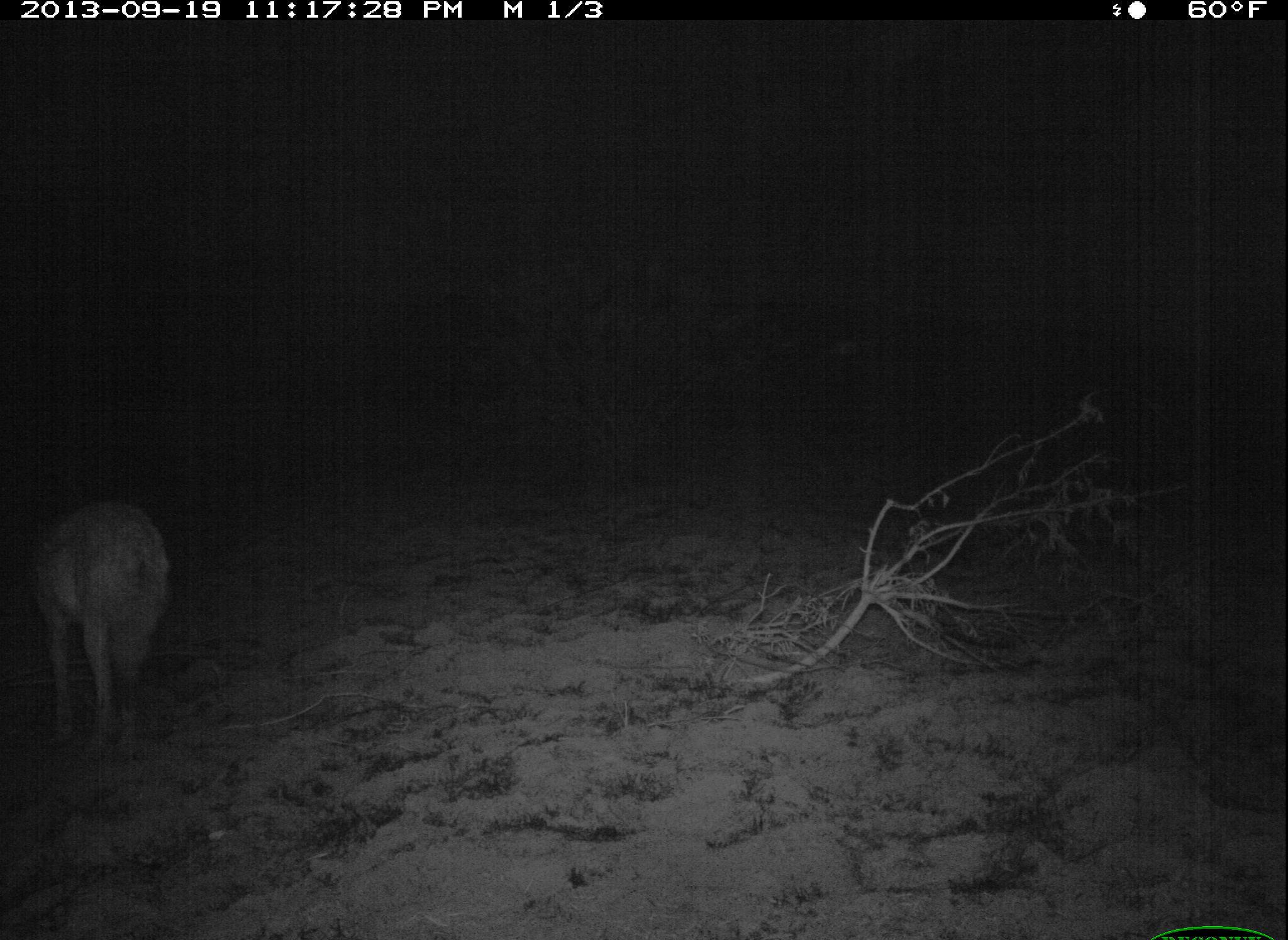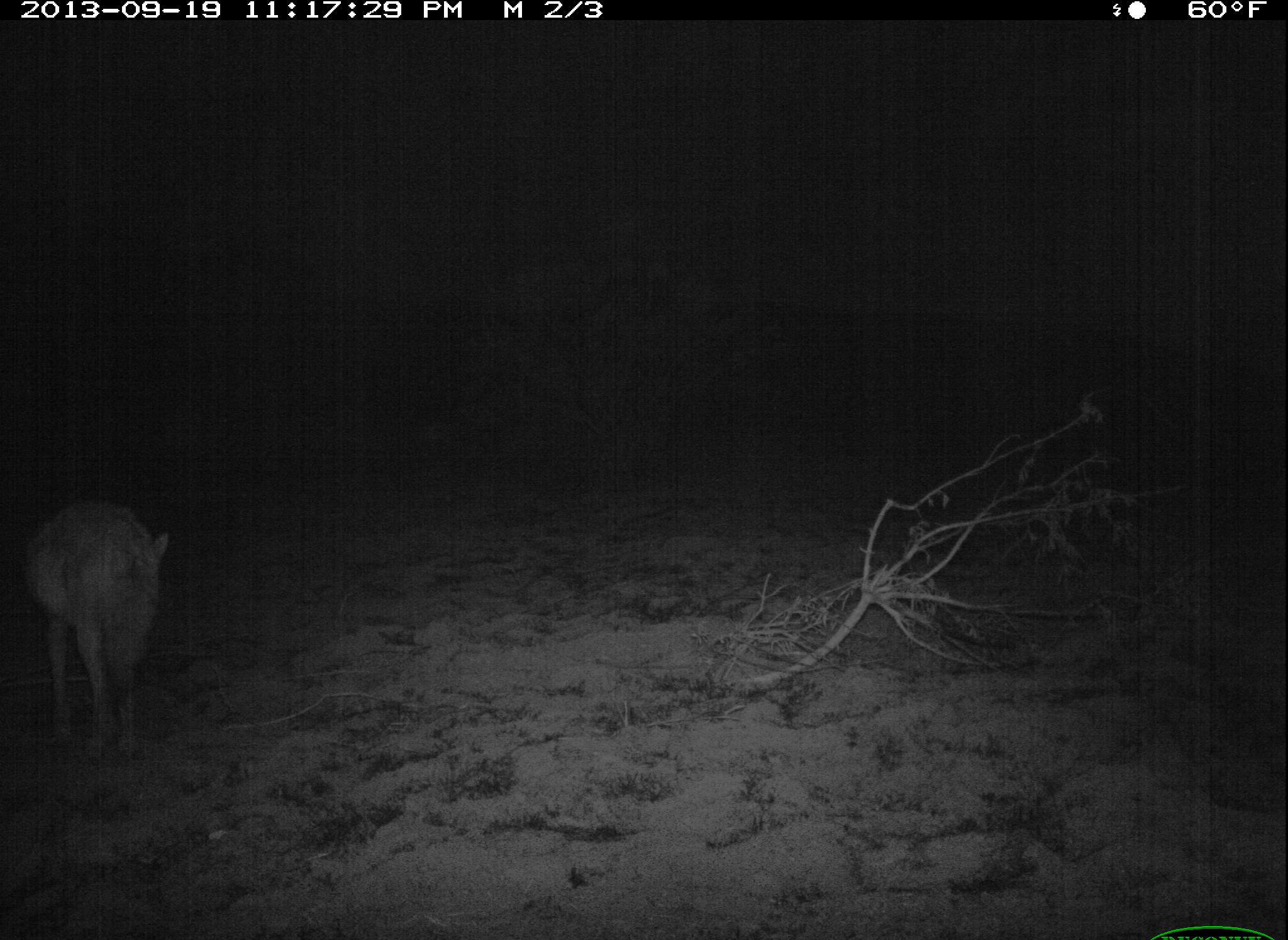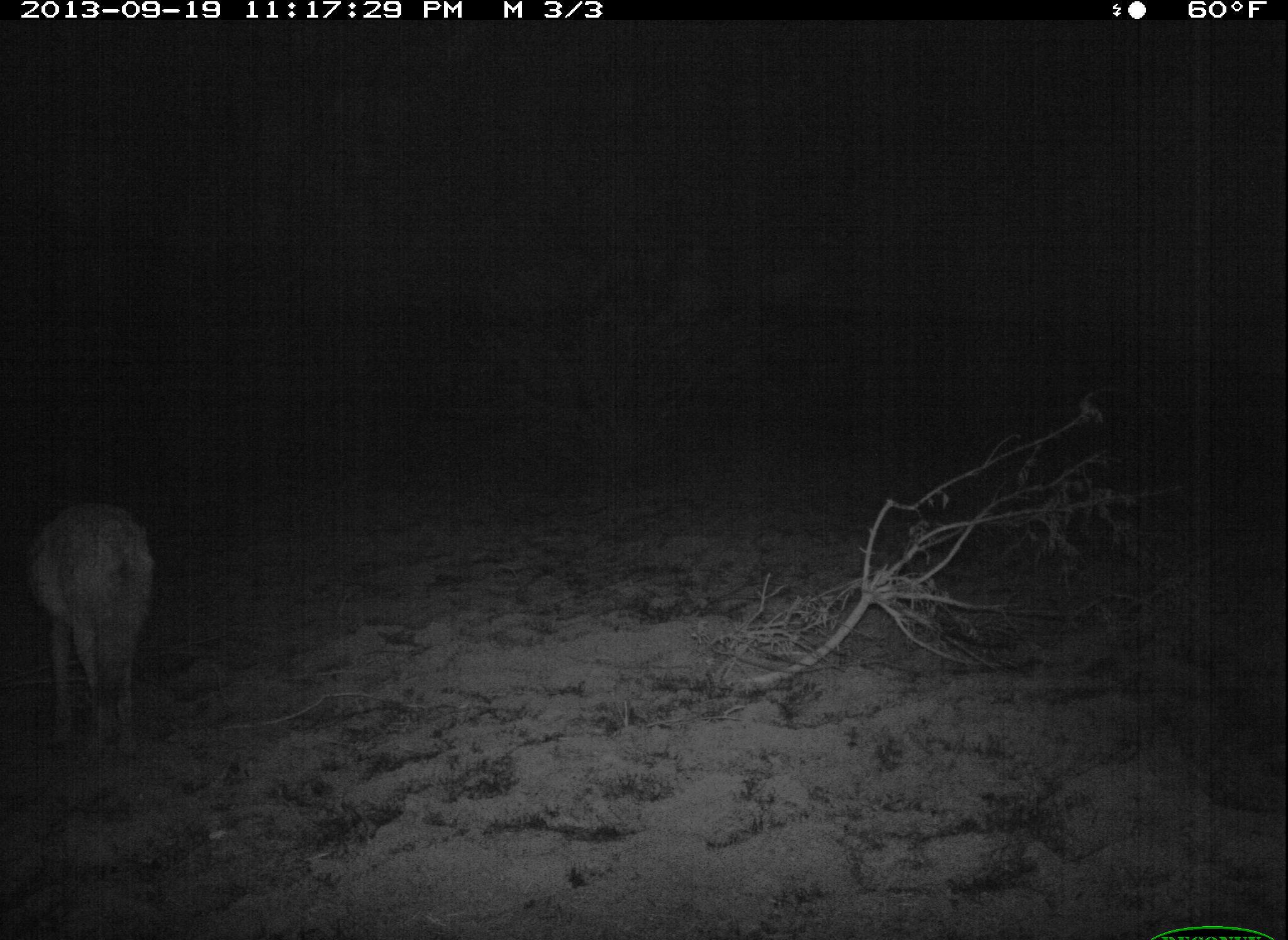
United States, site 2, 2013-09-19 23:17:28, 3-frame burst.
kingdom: Animalia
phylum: Chordata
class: Mammalia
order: Carnivora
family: Canidae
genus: Canis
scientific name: Canis latrans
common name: coyote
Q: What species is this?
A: Coyote (Canis latrans).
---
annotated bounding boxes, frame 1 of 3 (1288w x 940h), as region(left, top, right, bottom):
coyote: region(19, 497, 171, 759)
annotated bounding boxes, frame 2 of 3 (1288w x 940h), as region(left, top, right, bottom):
coyote: region(16, 493, 172, 757)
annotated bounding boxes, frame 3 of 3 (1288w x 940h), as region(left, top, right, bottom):
coyote: region(19, 494, 155, 765)